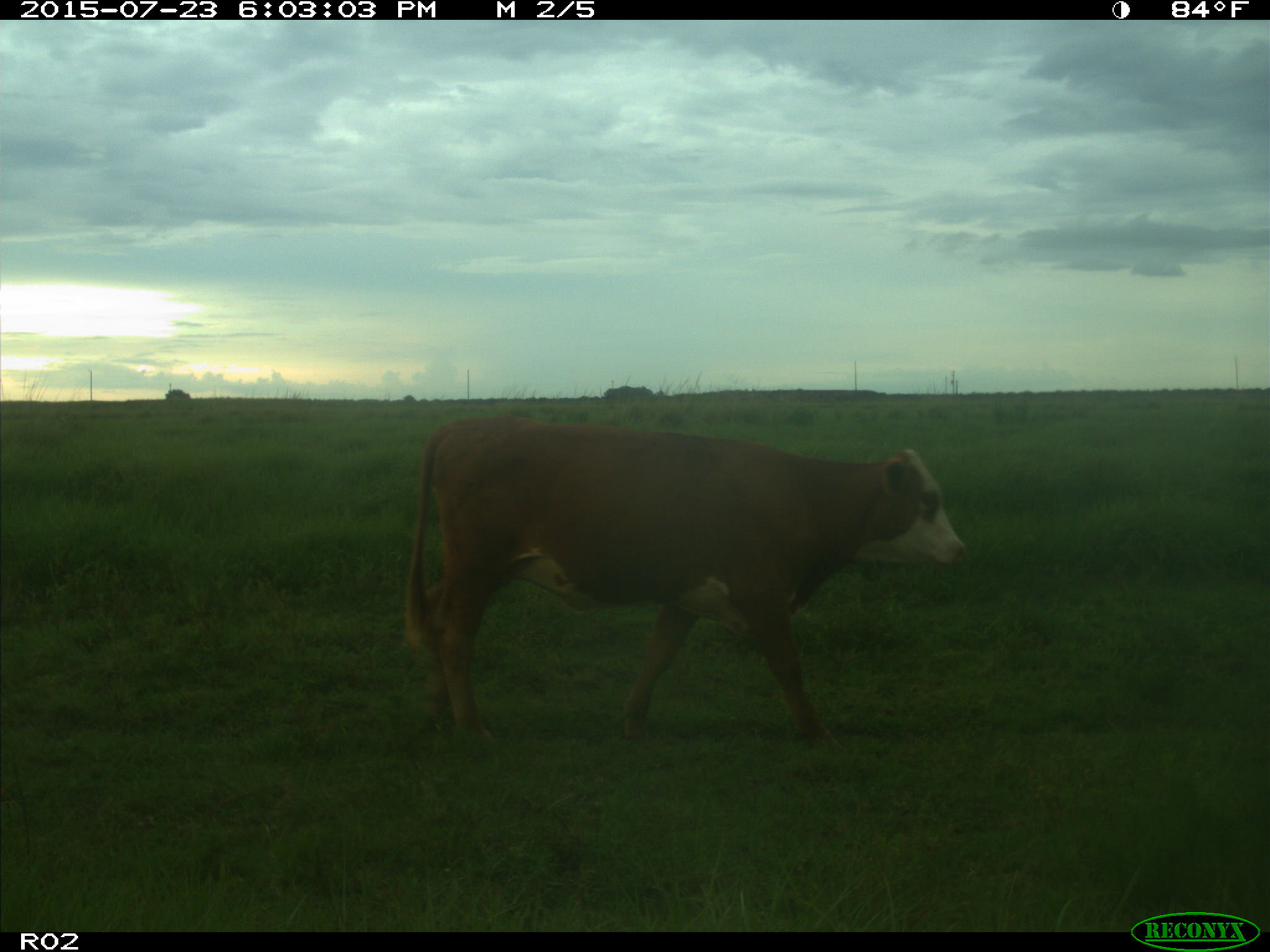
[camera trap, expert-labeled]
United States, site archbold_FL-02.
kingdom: Animalia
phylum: Chordata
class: Mammalia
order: Artiodactyla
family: Bovidae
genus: Bos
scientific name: Bos taurus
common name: domestic cow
Bos taurus (domestic cow).